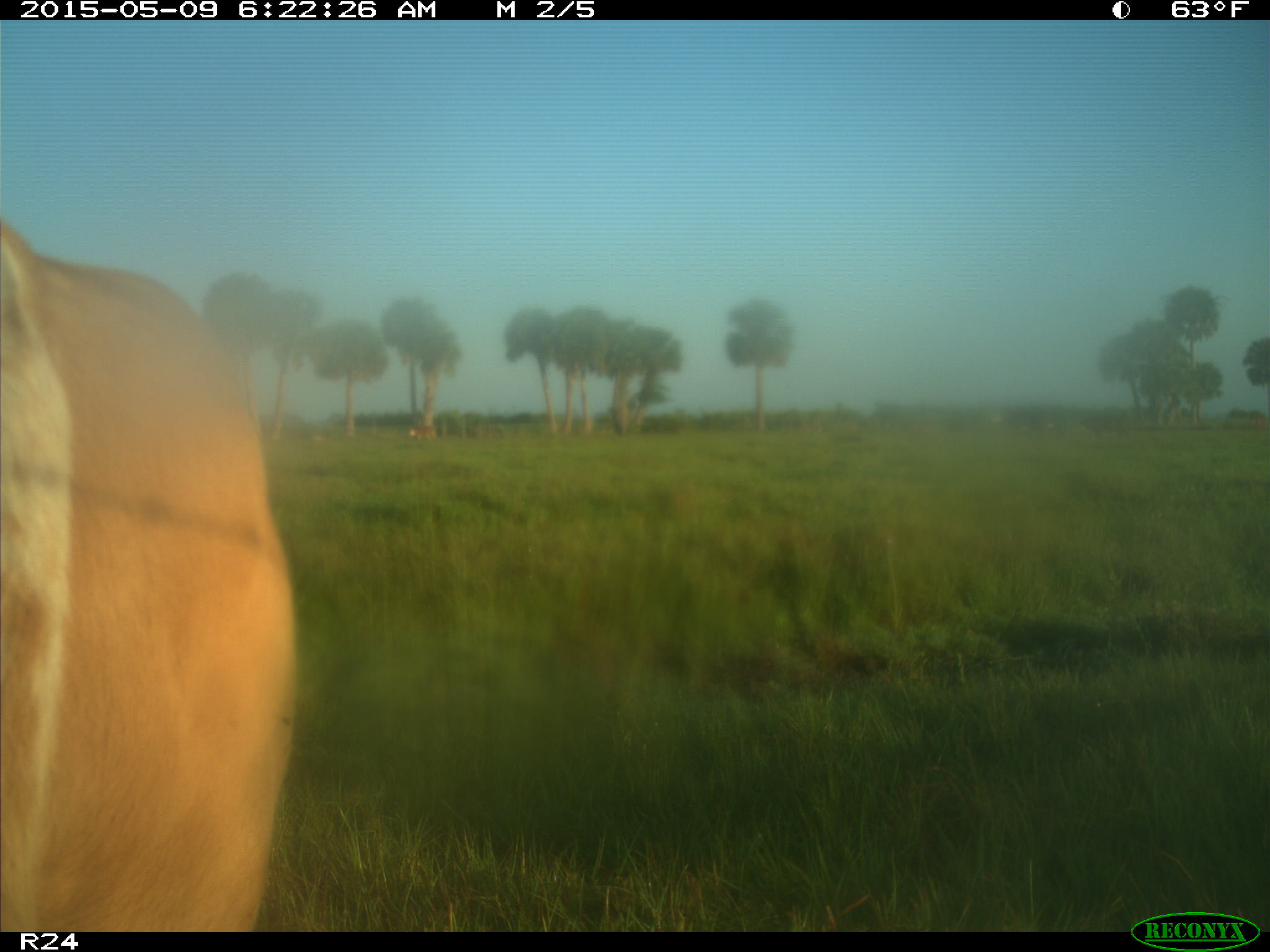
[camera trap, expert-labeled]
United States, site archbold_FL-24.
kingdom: Animalia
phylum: Chordata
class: Mammalia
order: Artiodactyla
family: Bovidae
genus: Bos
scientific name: Bos taurus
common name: domestic cow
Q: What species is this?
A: Bos taurus (domestic cow).